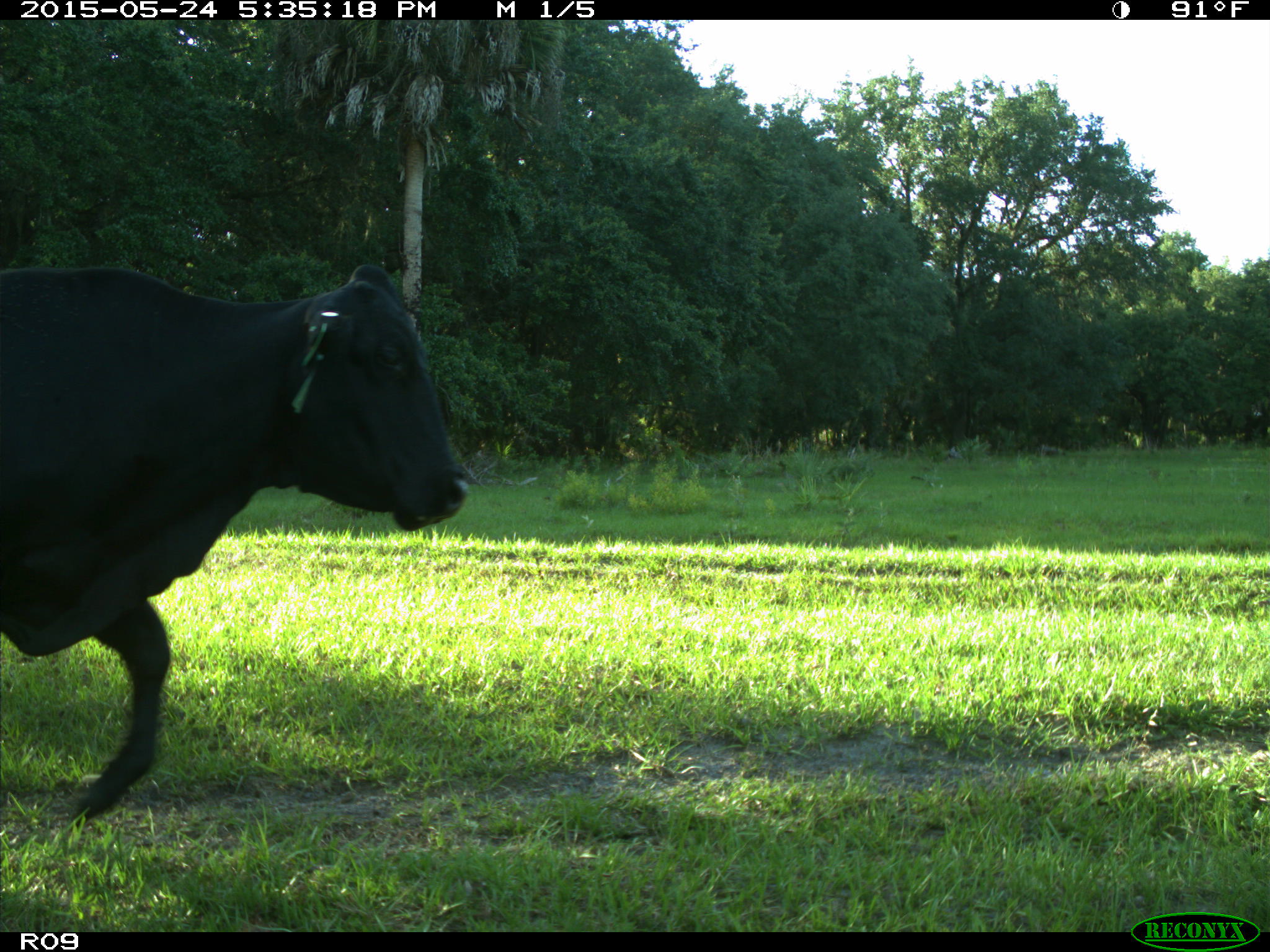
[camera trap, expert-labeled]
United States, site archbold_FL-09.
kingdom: Animalia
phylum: Chordata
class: Mammalia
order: Artiodactyla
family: Bovidae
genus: Bos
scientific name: Bos taurus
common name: domestic cow